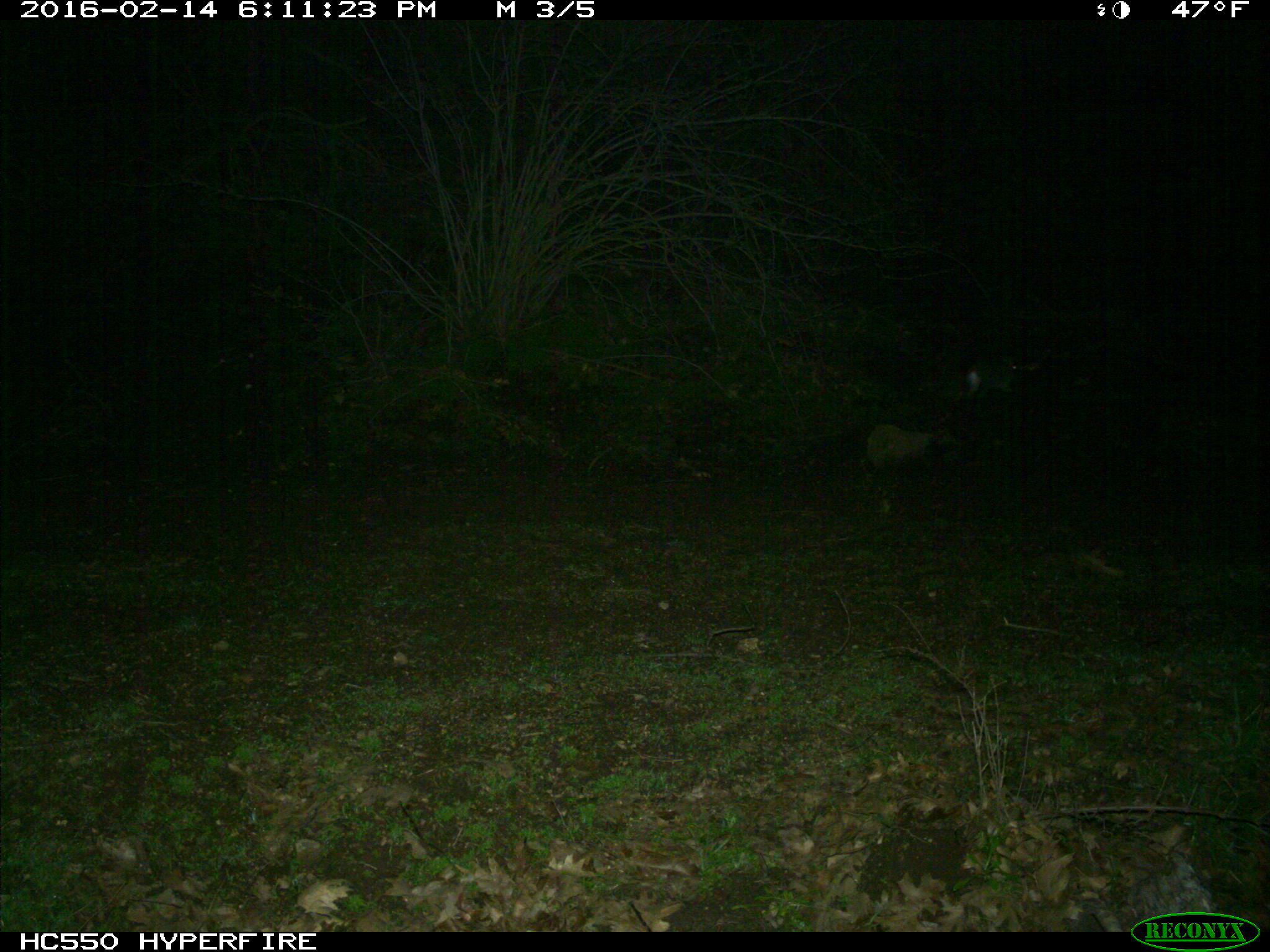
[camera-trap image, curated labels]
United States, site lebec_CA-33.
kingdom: Animalia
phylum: Chordata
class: Mammalia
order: Lagomorpha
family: Leporidae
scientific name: Leporidae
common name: rabbits and hares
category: unidentified rabbit